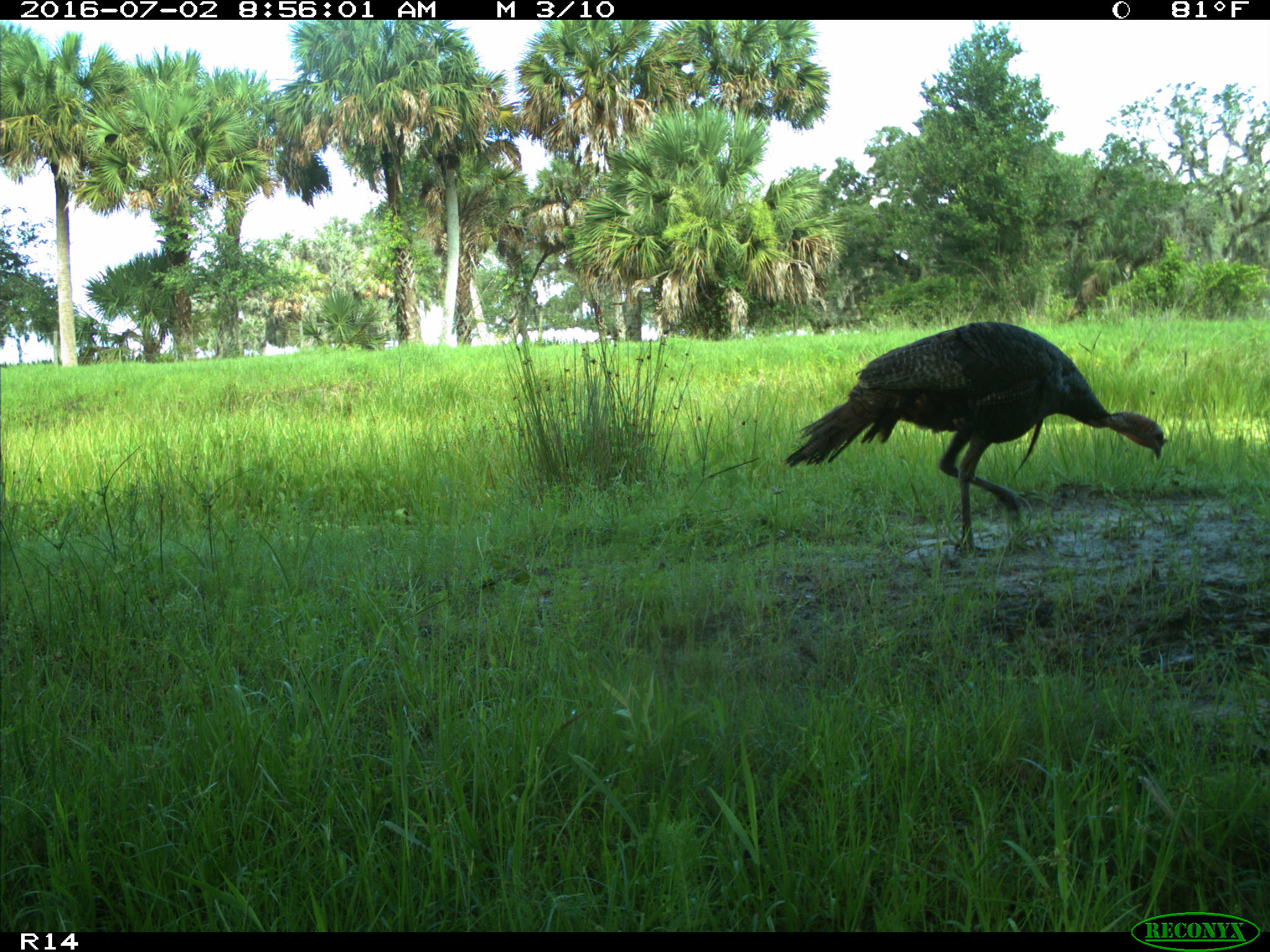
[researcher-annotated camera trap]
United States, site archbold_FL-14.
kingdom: Animalia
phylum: Chordata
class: Aves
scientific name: Aves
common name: birds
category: unidentified bird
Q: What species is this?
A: Unidentified bird (birds) (Aves).